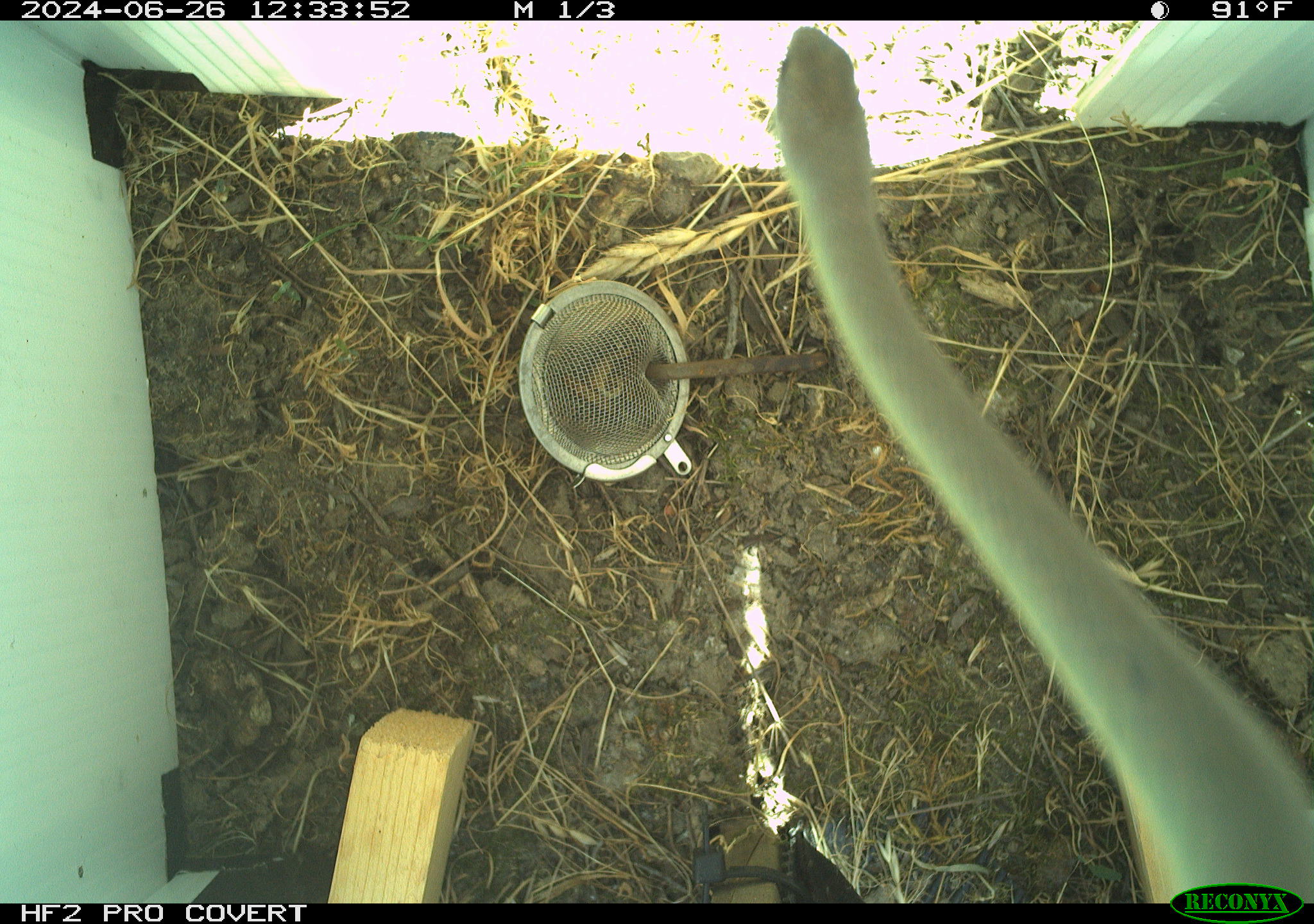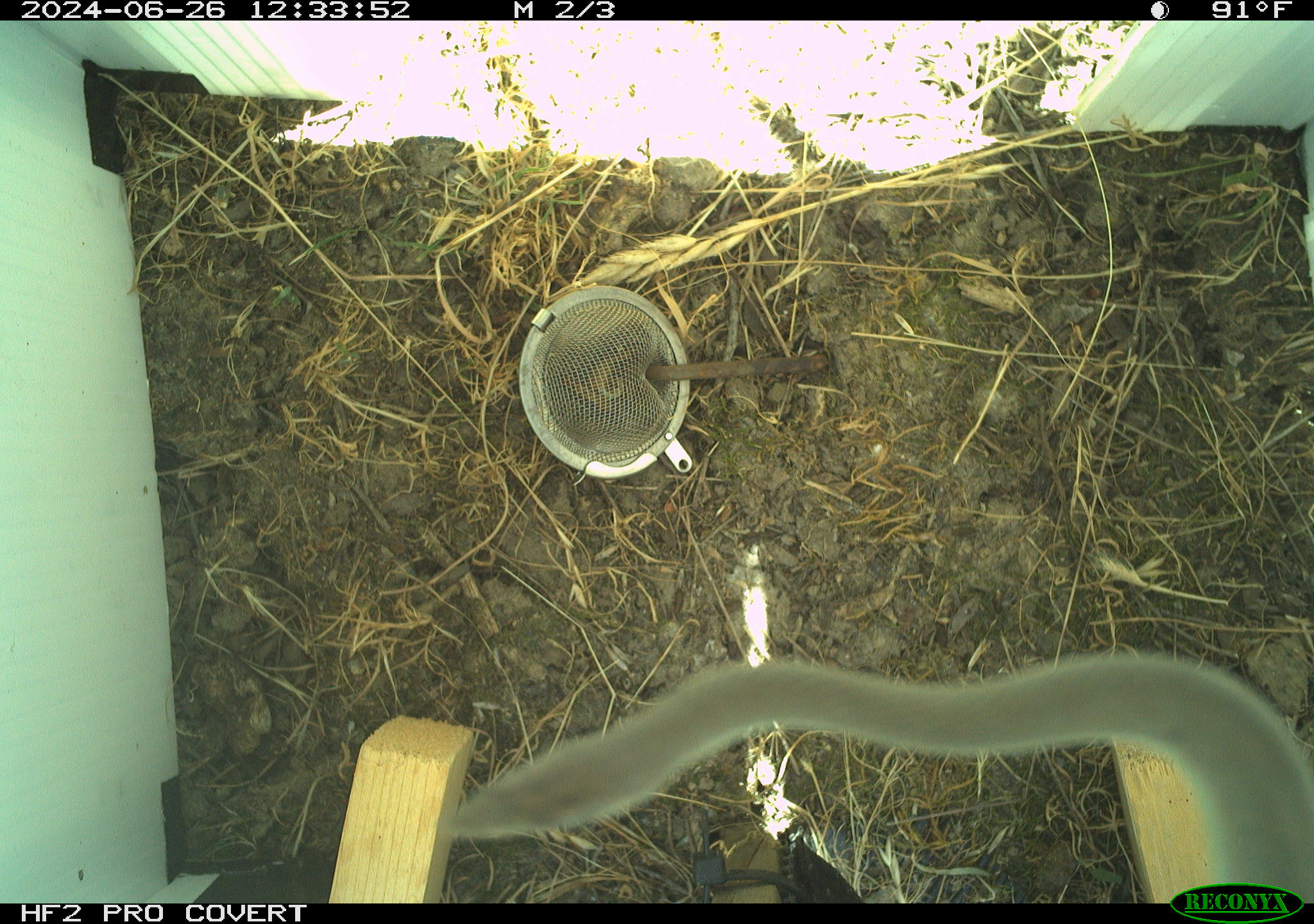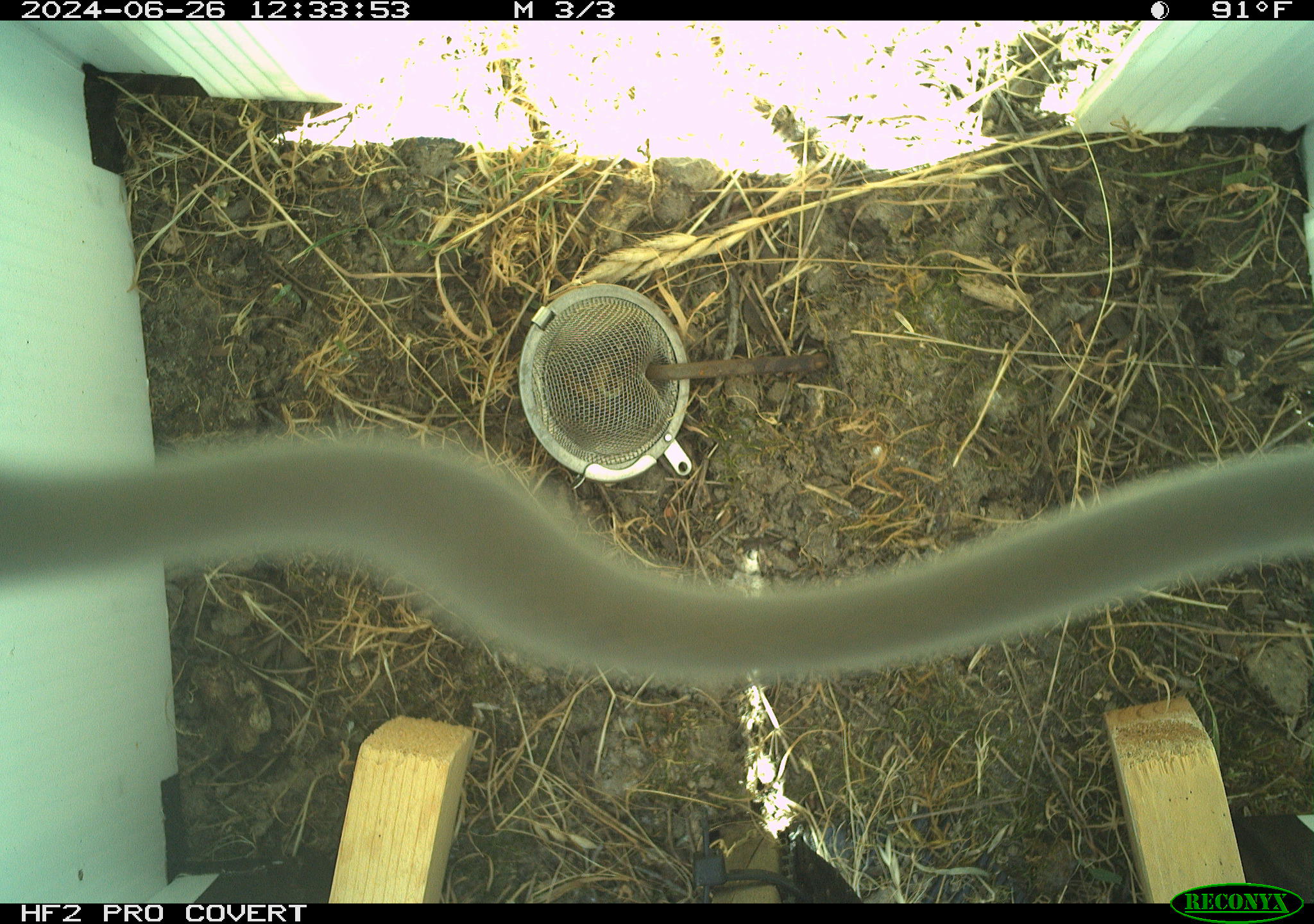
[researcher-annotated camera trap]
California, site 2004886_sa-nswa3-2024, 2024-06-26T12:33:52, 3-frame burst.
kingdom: Animalia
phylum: Chordata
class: Reptilia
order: Squamata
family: Colubridae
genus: Coluber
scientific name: Coluber constrictor mormon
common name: western yellow-bellied racer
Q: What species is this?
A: Western yellow-bellied racer (Coluber constrictor mormon).